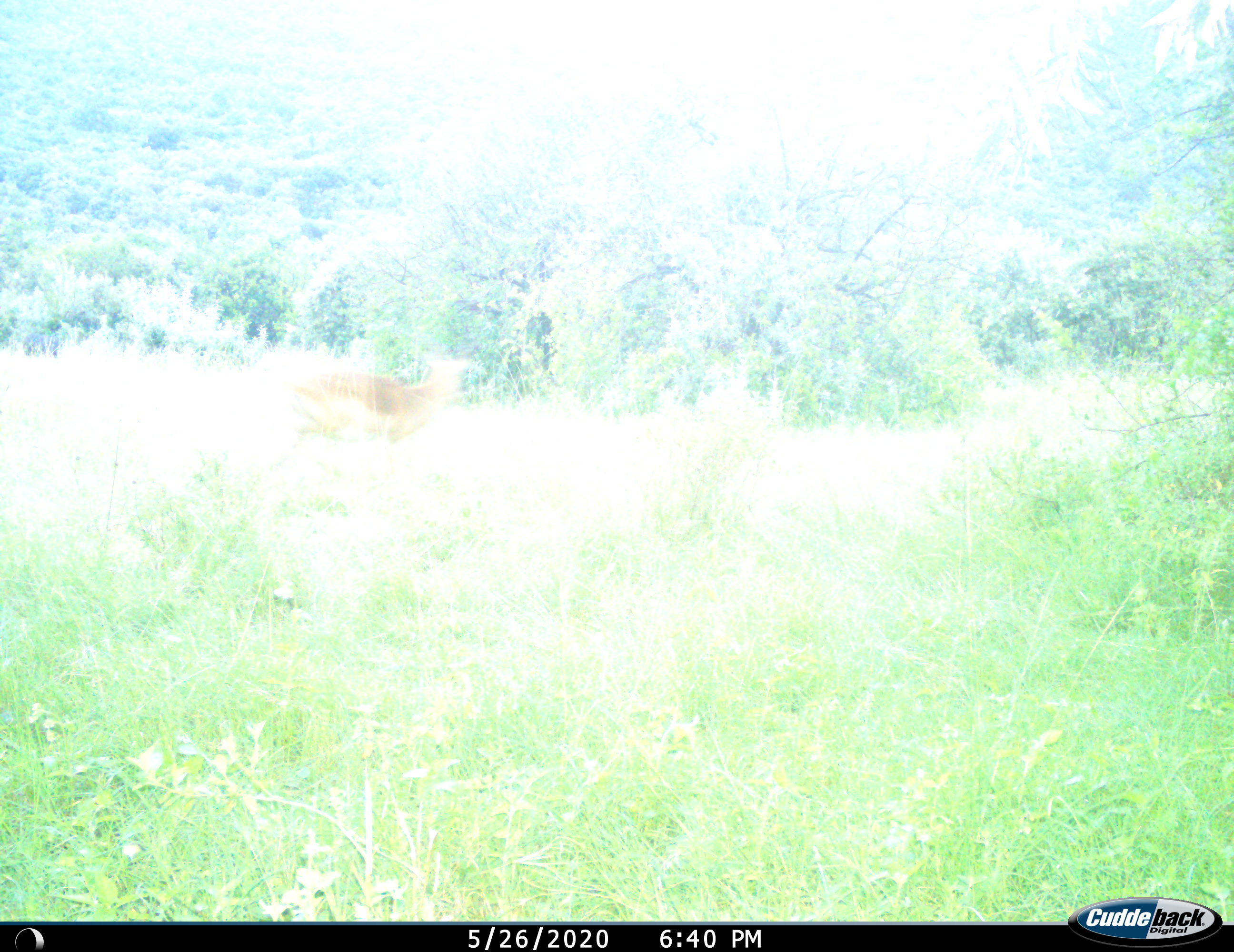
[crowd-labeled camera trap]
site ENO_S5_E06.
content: unidentified animal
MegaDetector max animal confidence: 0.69